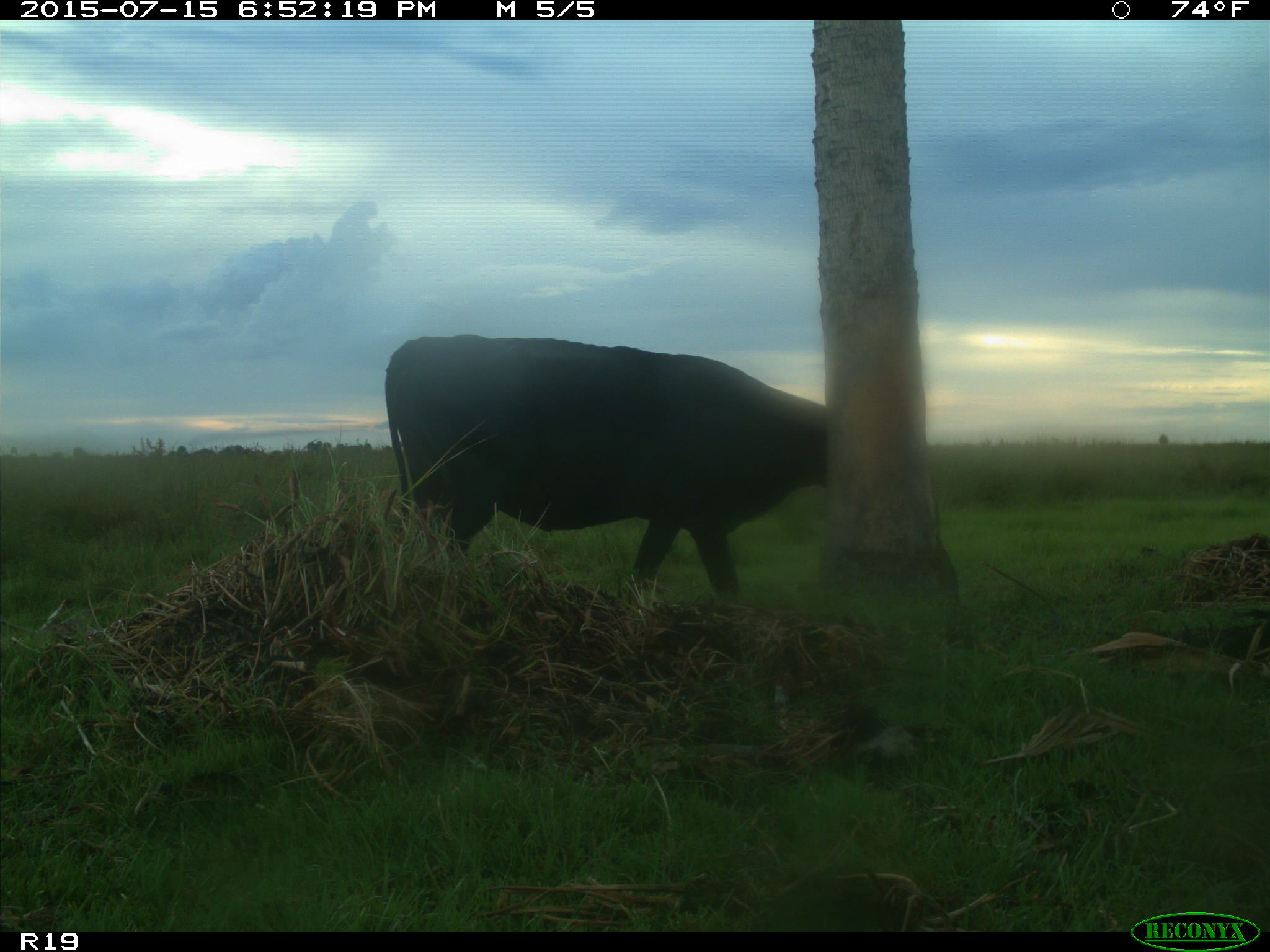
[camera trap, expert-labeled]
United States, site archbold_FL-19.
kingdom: Animalia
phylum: Chordata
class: Mammalia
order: Artiodactyla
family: Bovidae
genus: Bos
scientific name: Bos taurus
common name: domestic cow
Bos taurus (domestic cow).